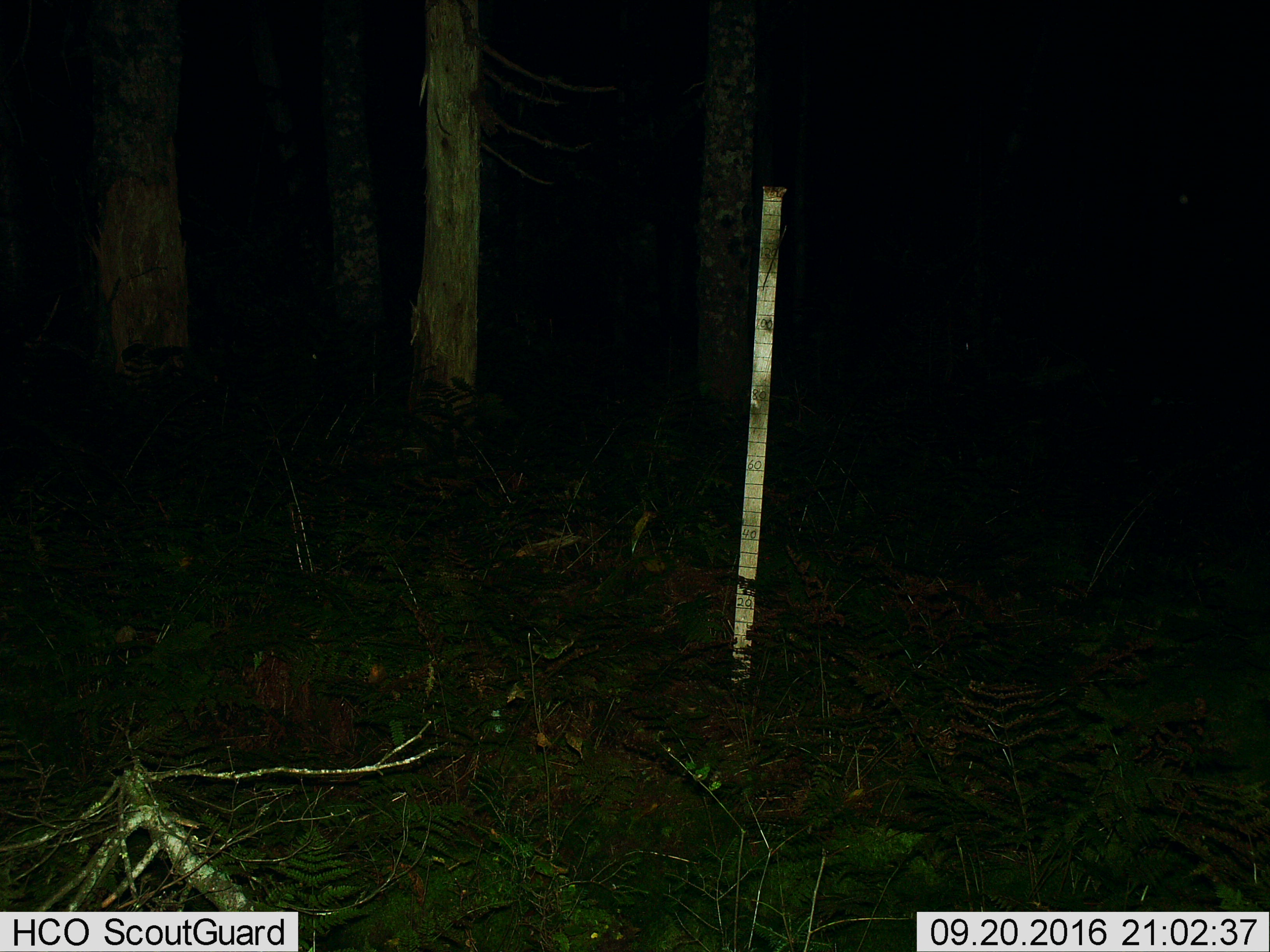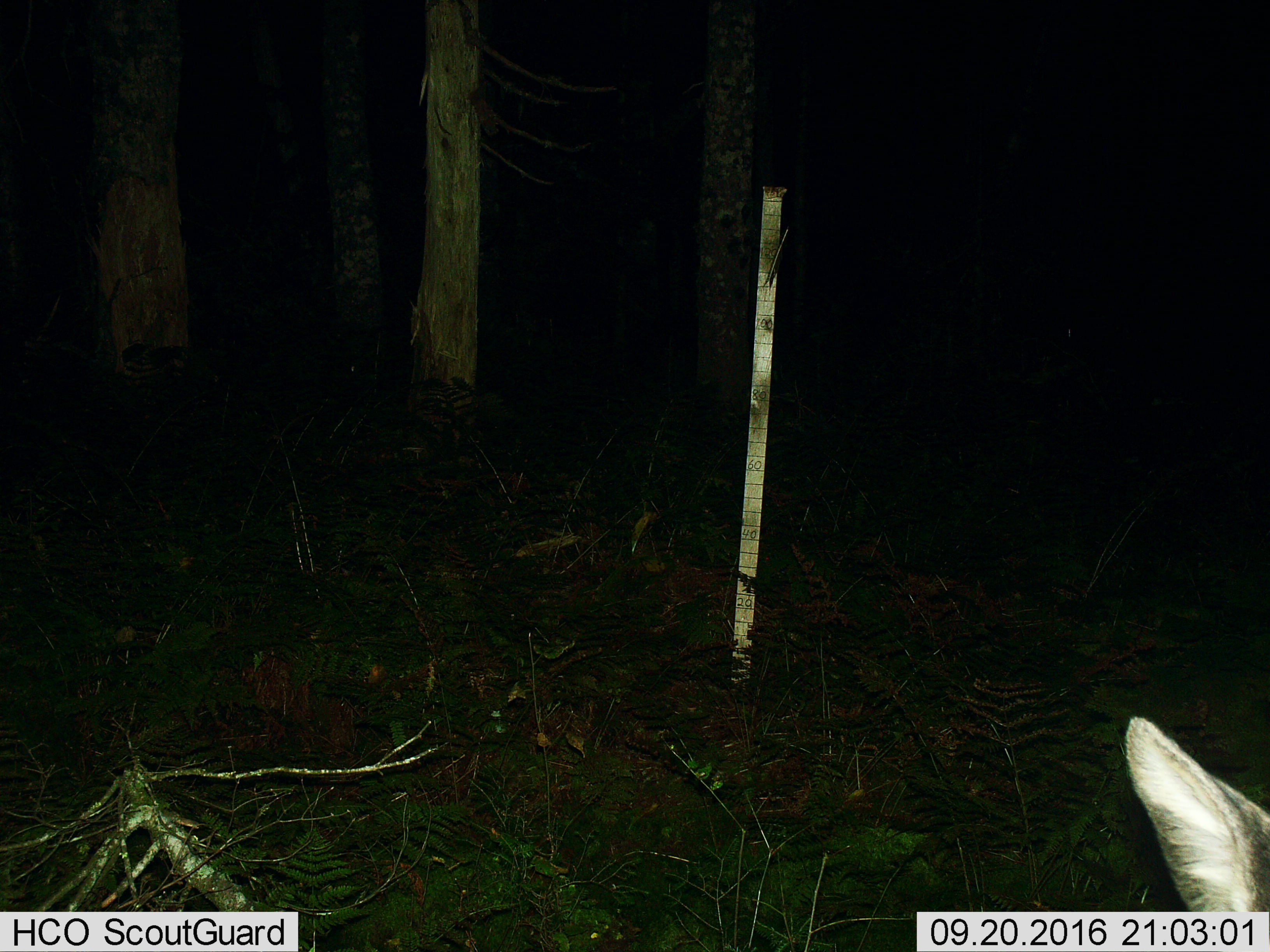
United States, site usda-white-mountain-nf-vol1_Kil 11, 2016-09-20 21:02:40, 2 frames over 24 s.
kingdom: Animalia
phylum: Chordata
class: Mammalia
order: Artiodactyla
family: Cervidae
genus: Odocoileus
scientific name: Odocoileus virginianus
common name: white-tailed deer